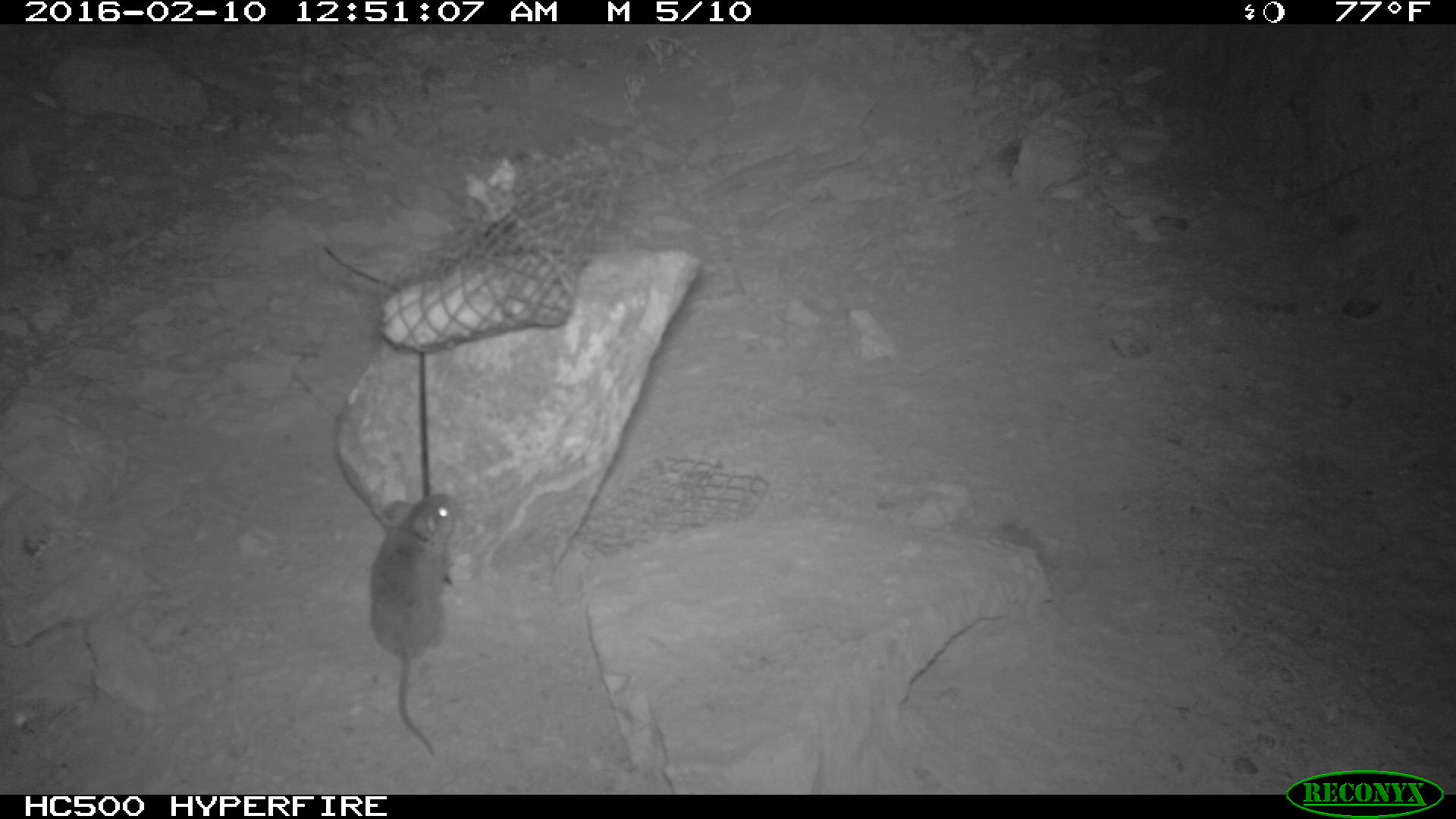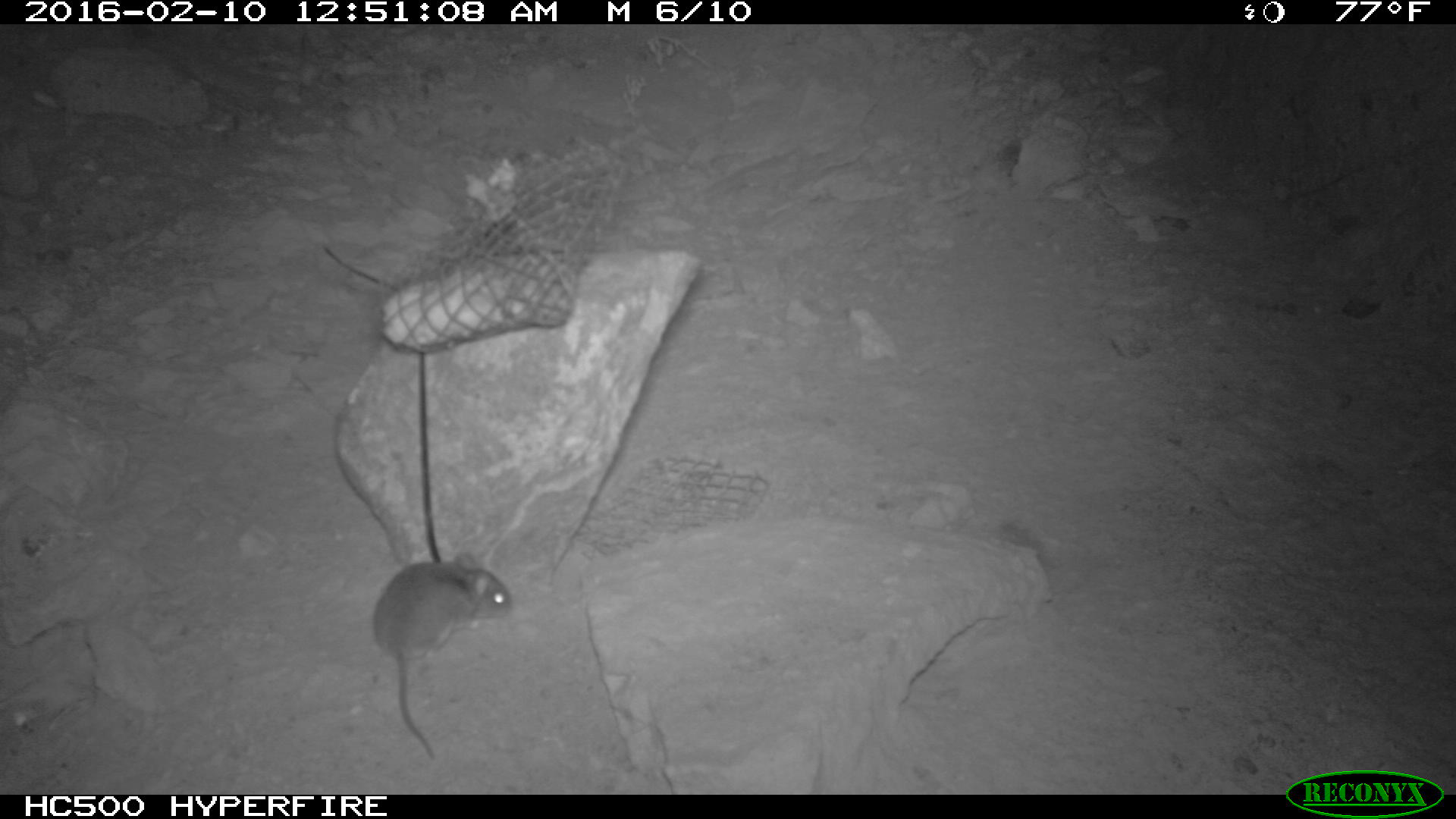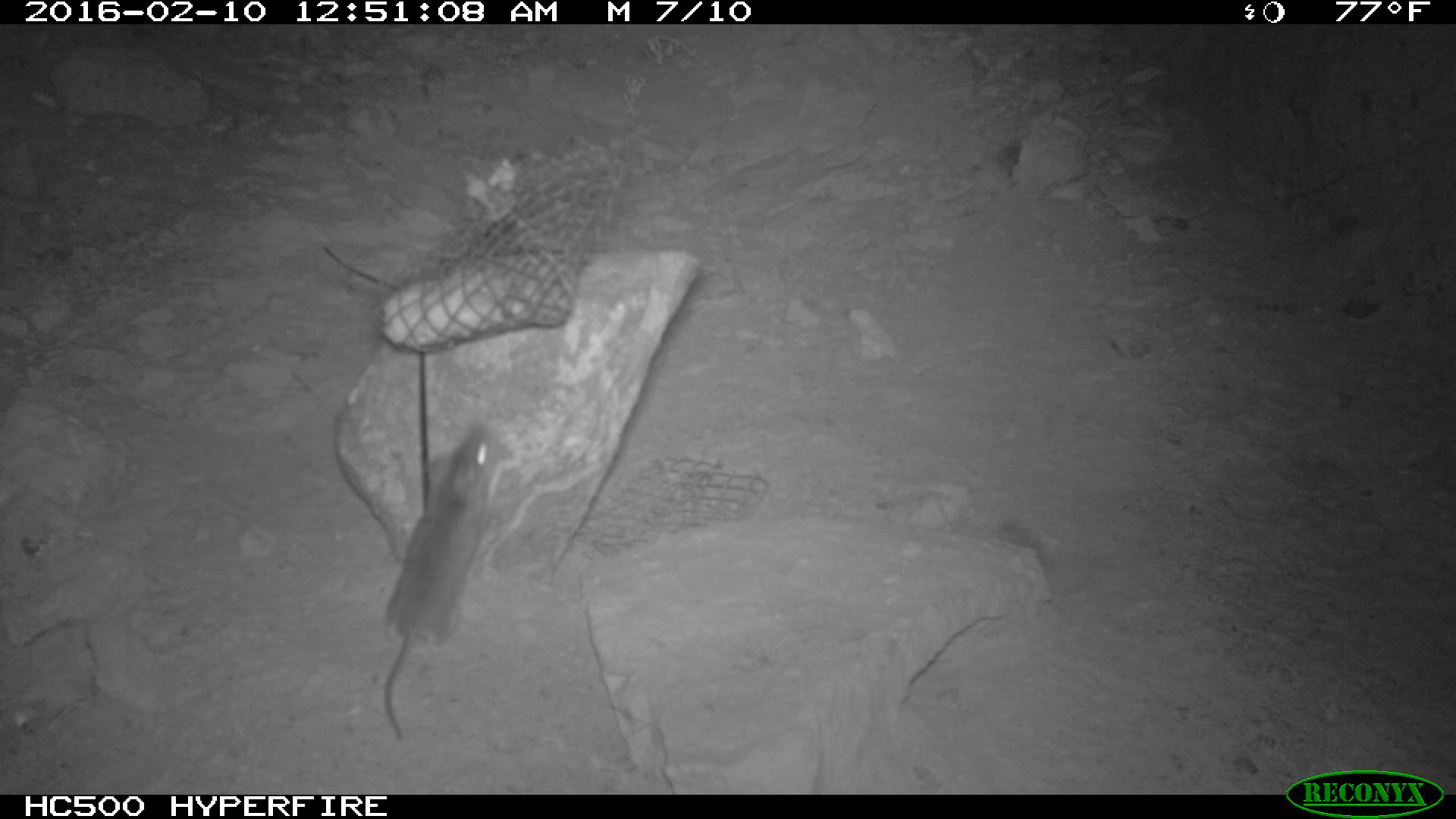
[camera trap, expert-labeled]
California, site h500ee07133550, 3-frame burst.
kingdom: Animalia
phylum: Chordata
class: Mammalia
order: Rodentia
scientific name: Rodentia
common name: rodent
Rodent (Rodentia).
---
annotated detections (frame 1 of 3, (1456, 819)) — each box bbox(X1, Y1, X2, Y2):
rodent: bbox(369, 494, 458, 755)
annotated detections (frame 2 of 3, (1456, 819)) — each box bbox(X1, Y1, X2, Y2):
rodent: bbox(373, 552, 512, 760)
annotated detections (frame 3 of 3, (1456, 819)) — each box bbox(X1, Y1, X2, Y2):
rodent: bbox(382, 422, 500, 741)